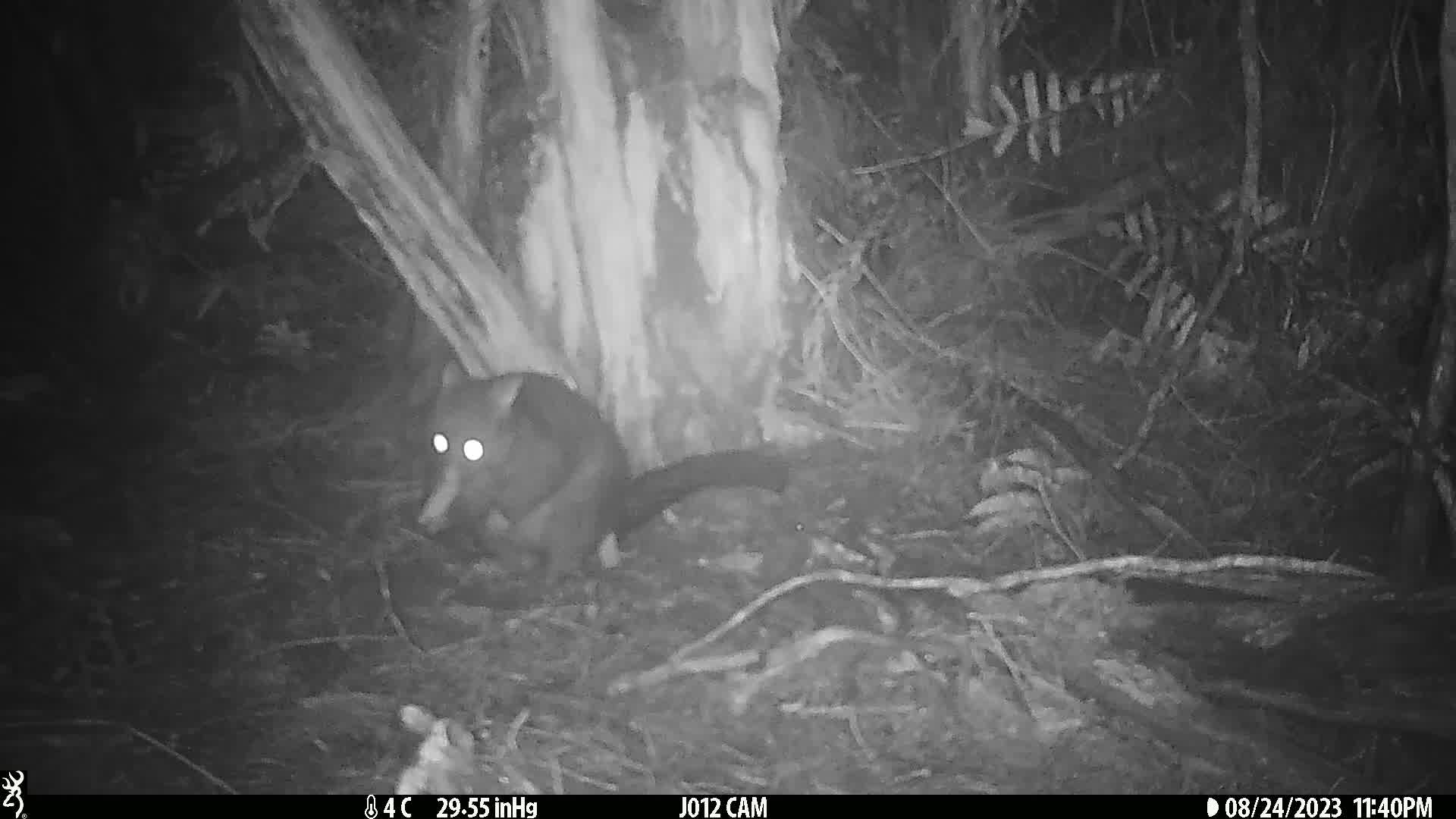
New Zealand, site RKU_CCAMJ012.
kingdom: Animalia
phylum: Chordata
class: Mammalia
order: Diprotodontia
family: Phalangeridae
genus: Trichosurus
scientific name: Trichosurus vulpecula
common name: common brushtail possum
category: possum